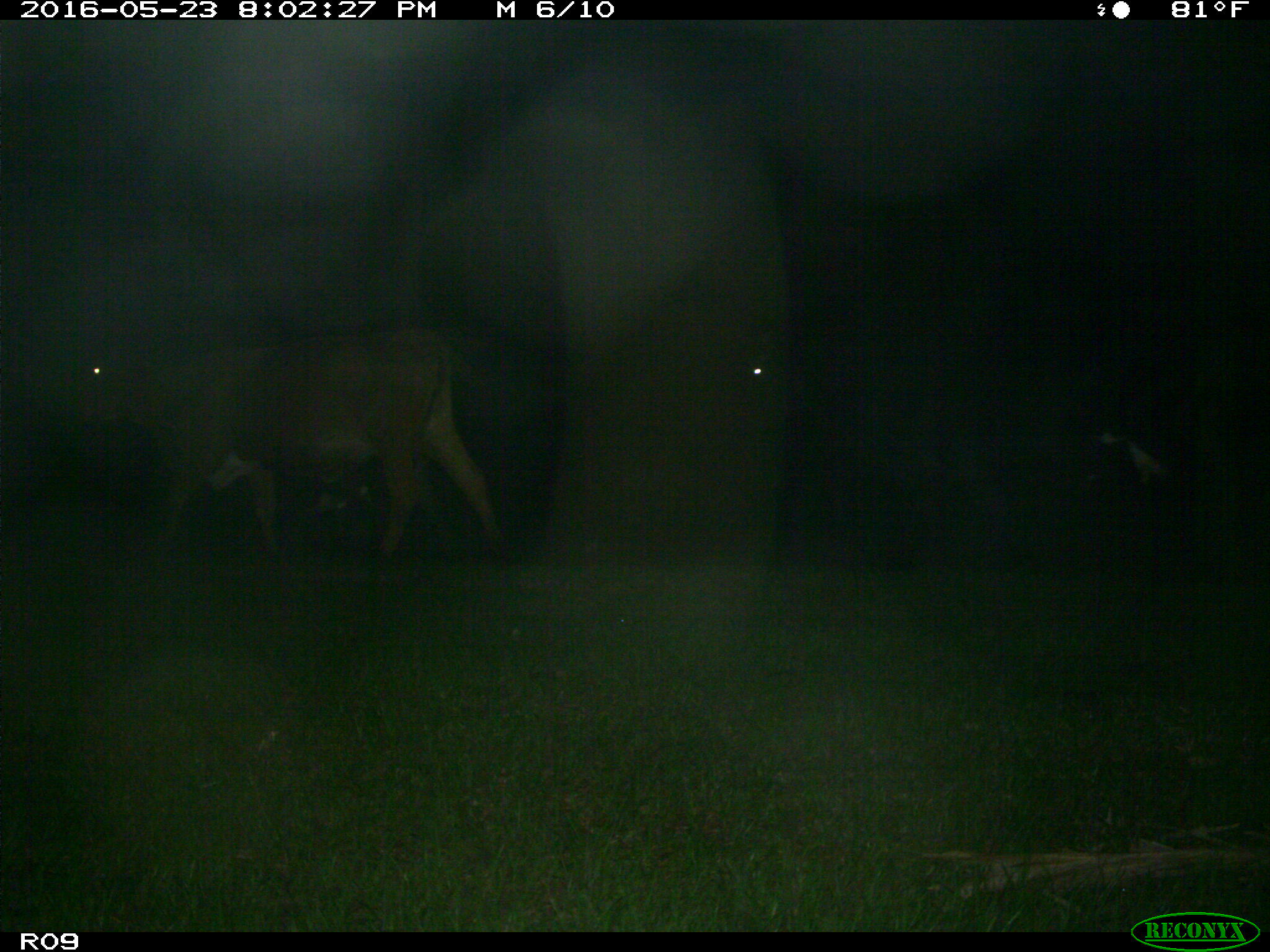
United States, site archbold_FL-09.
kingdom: Animalia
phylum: Chordata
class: Mammalia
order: Artiodactyla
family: Bovidae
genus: Bos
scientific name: Bos taurus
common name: domestic cow